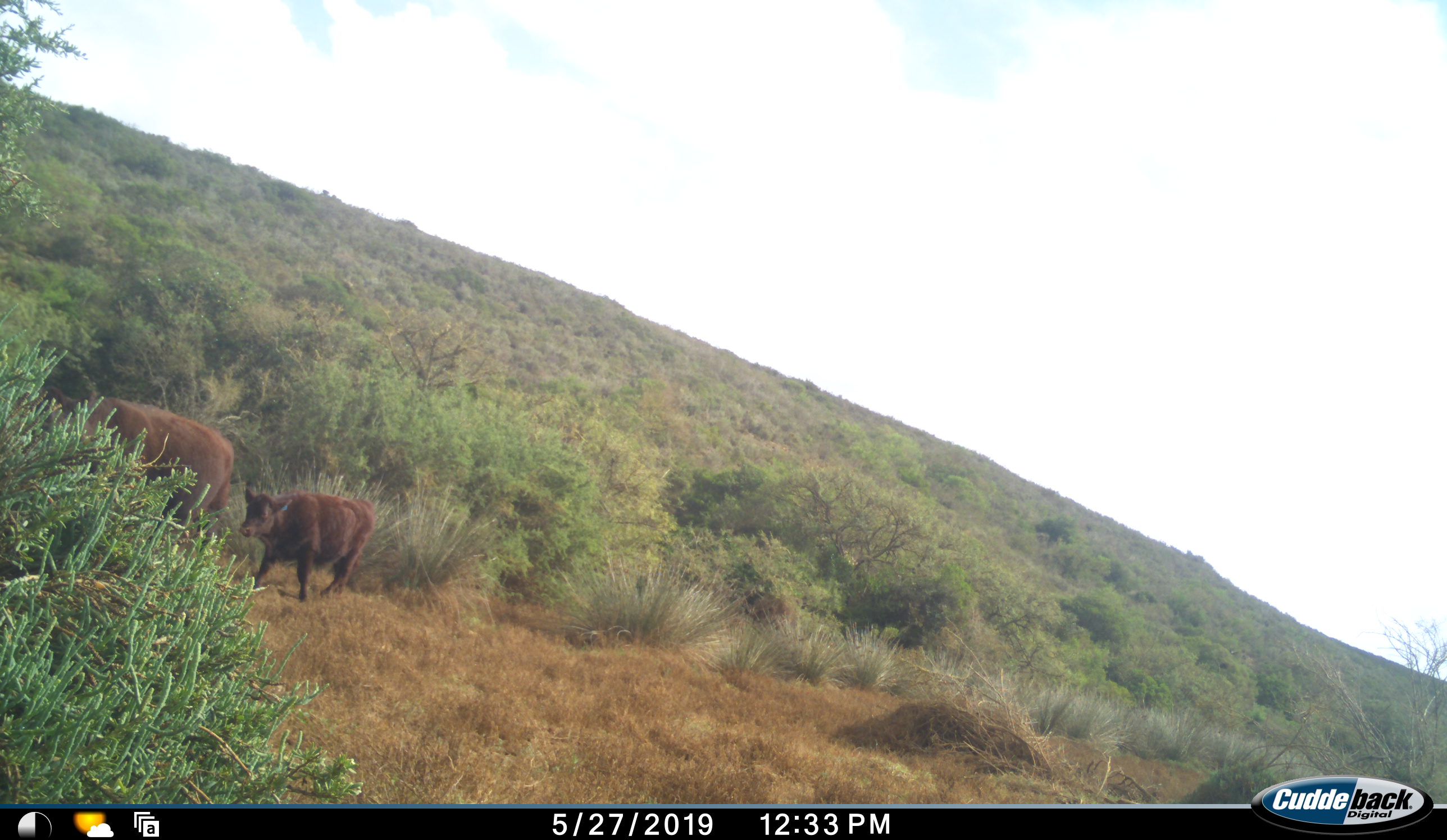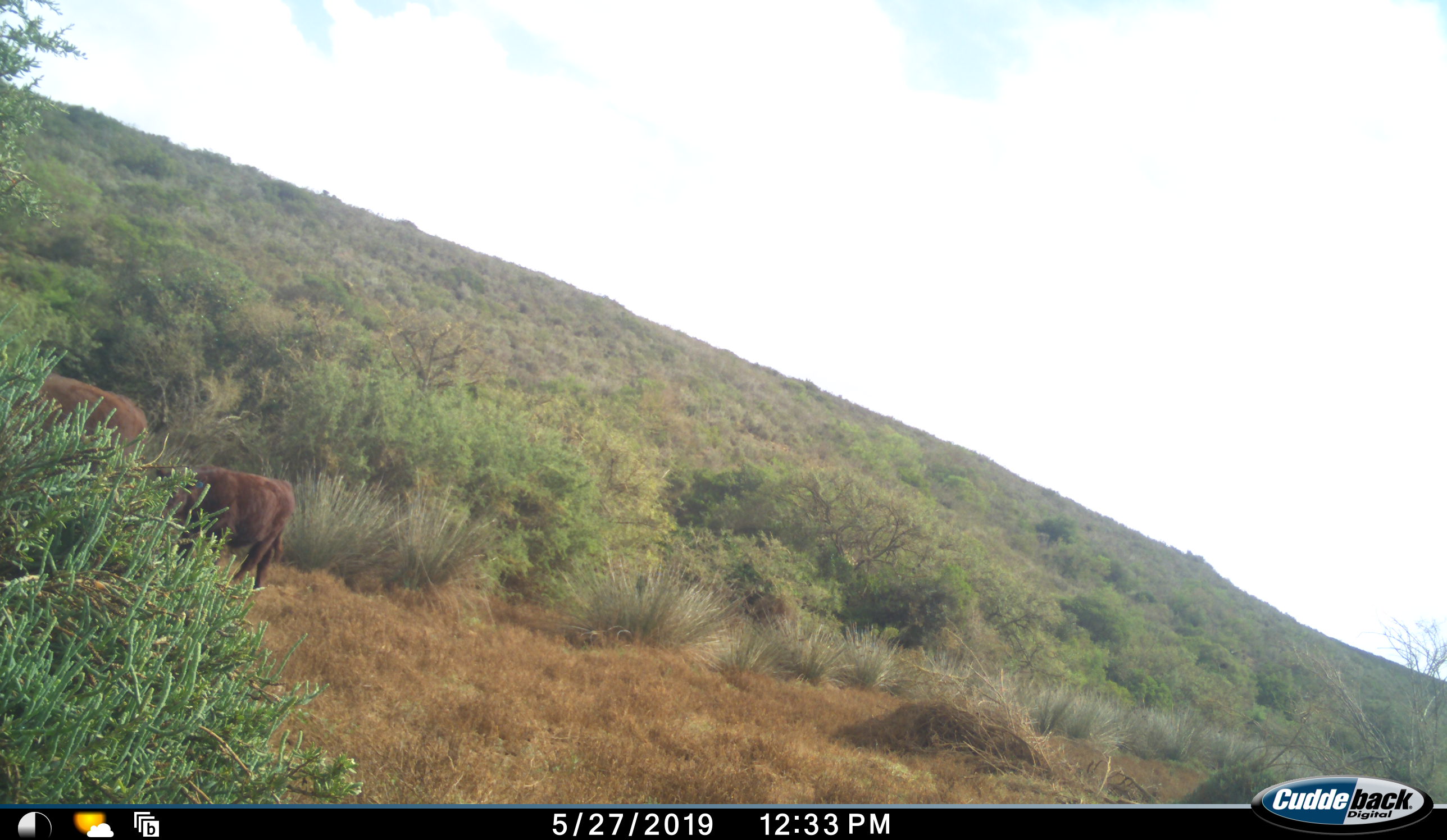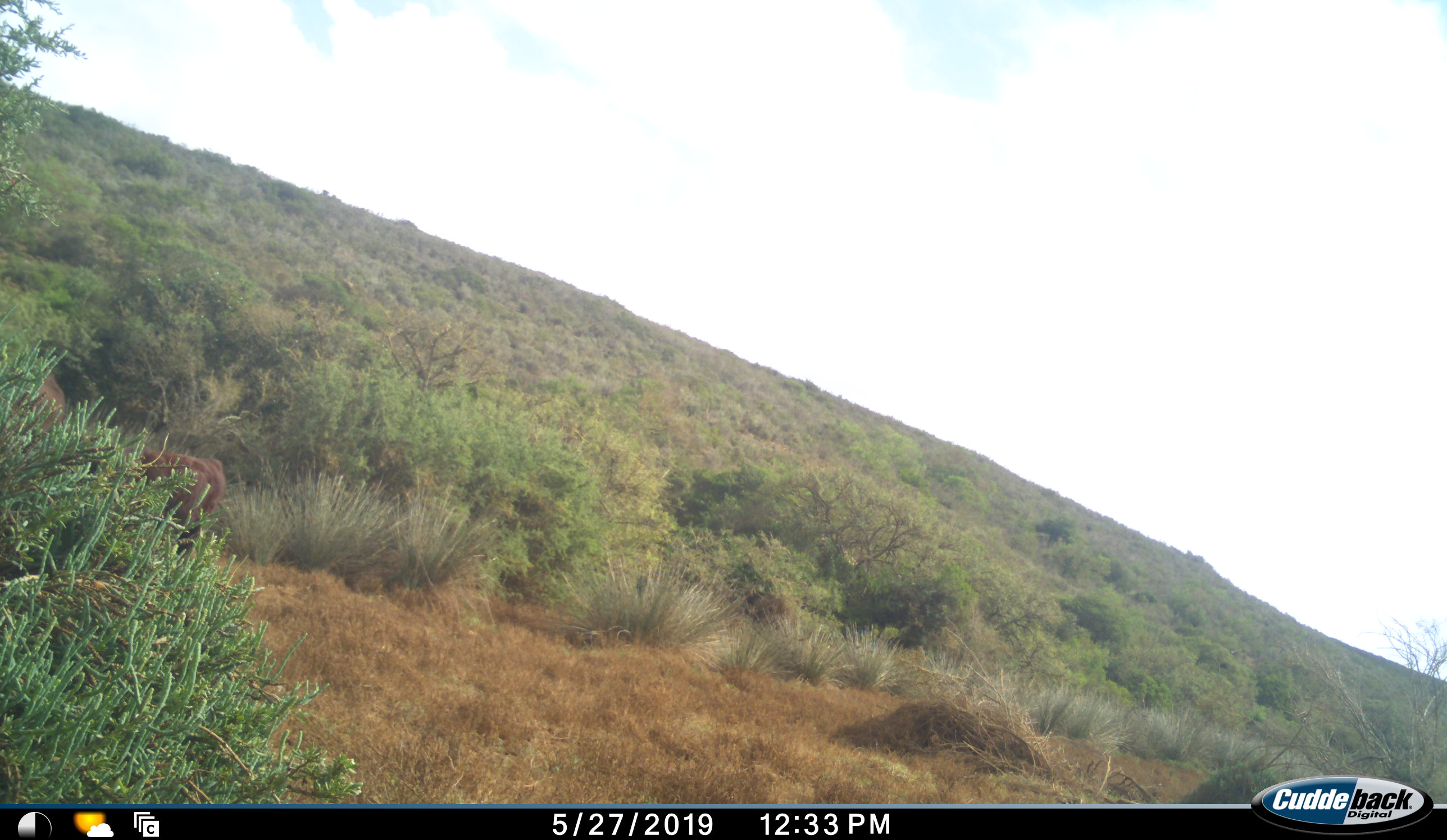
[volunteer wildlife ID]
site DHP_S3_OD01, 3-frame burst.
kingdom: Animalia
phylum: Chordata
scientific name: Vertebrata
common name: domestic animal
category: domesticanimal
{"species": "domesticanimal (domestic animal) (Vertebrata)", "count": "2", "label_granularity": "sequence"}